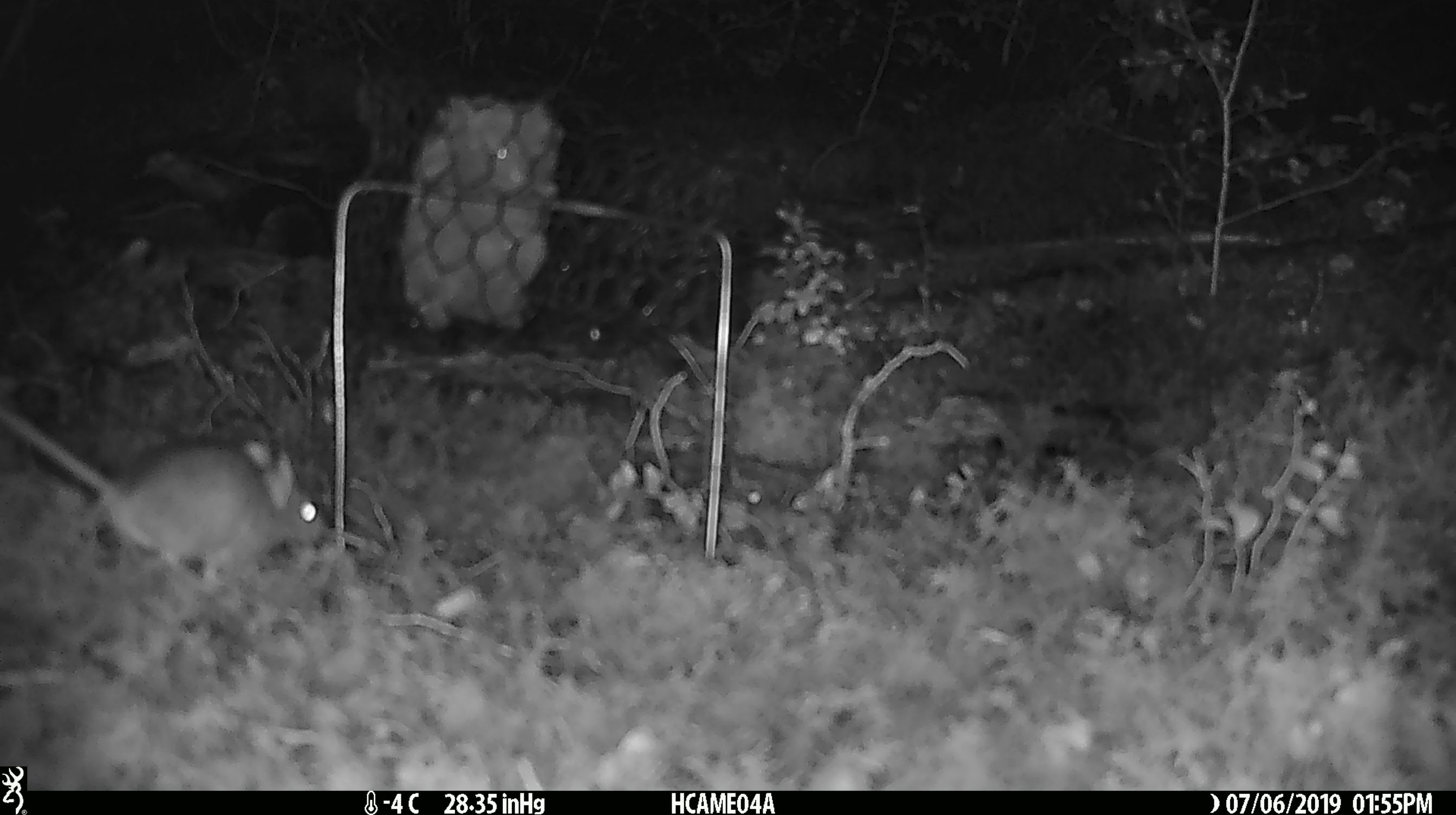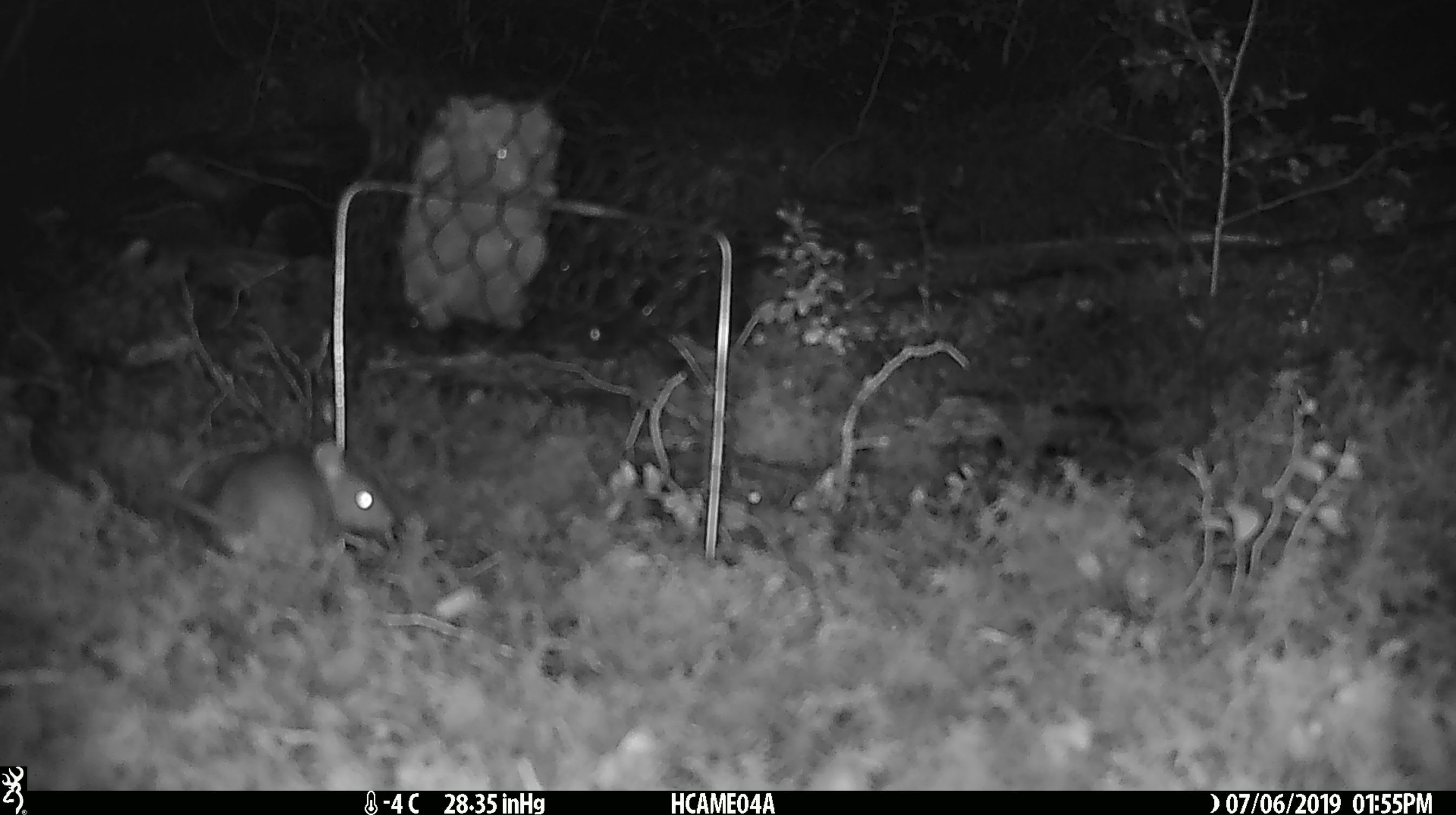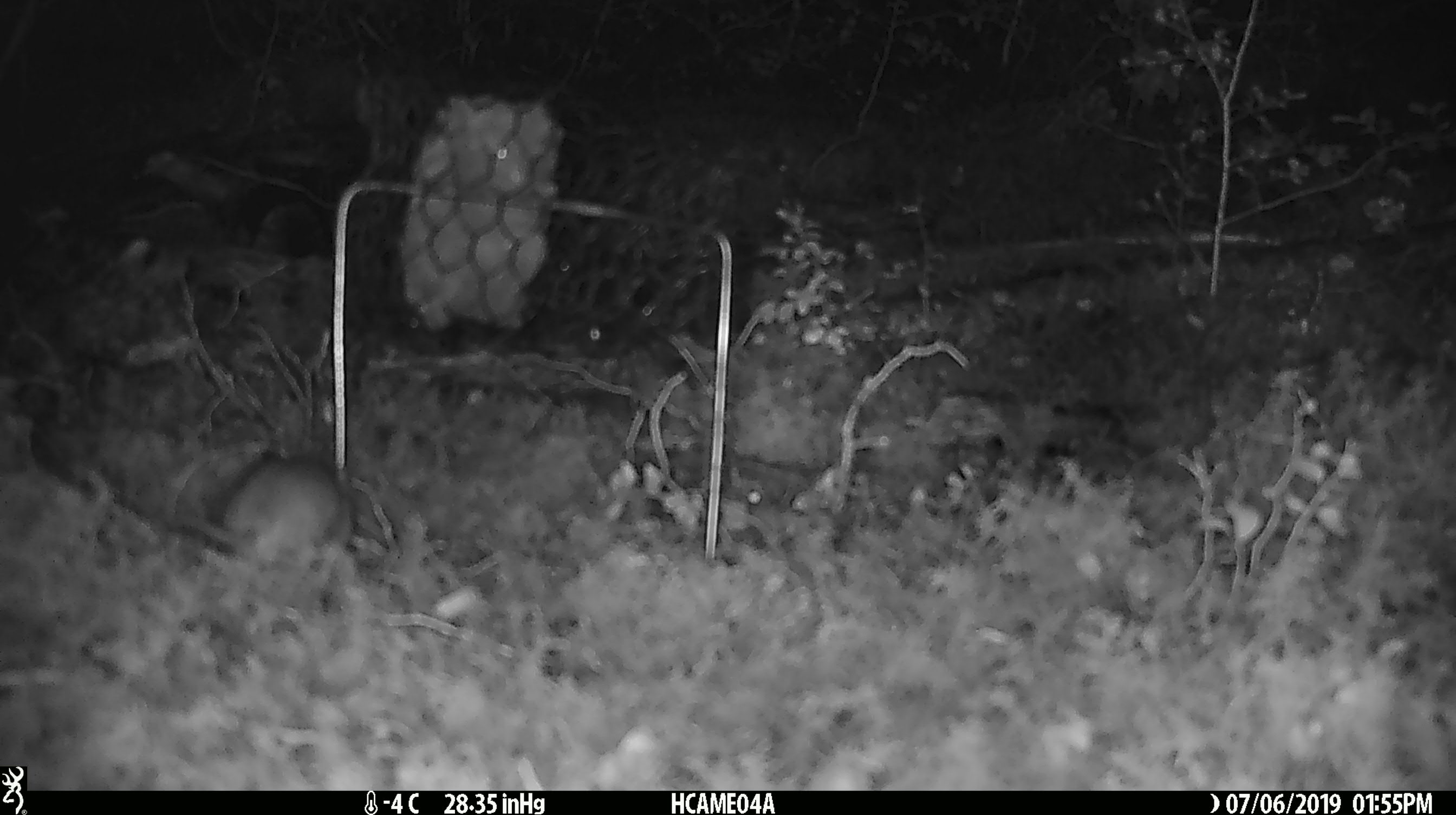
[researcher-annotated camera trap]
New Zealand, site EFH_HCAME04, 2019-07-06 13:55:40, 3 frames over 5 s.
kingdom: Animalia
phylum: Chordata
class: Mammalia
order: Rodentia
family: Muridae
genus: Mus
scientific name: Mus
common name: mouse